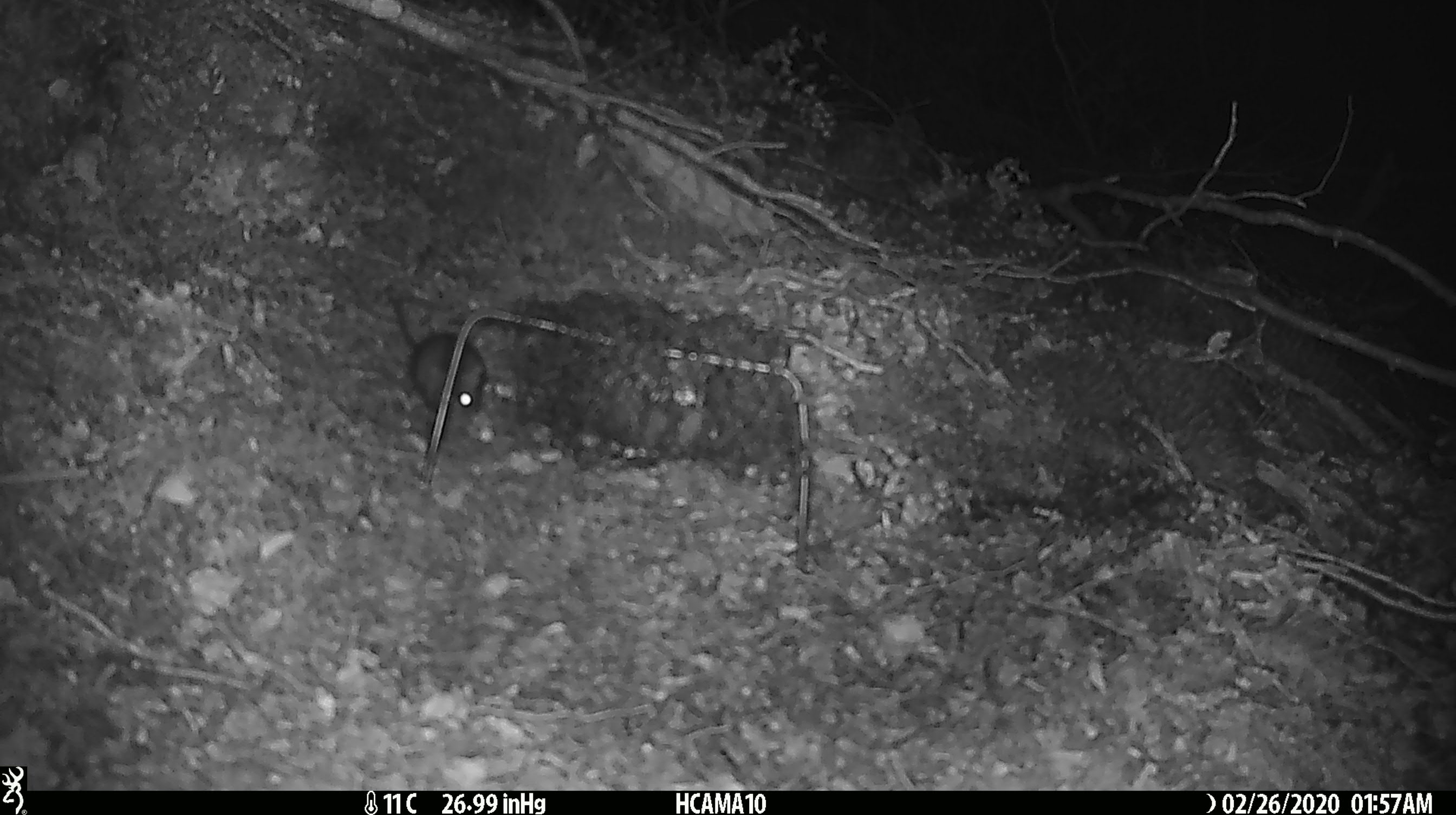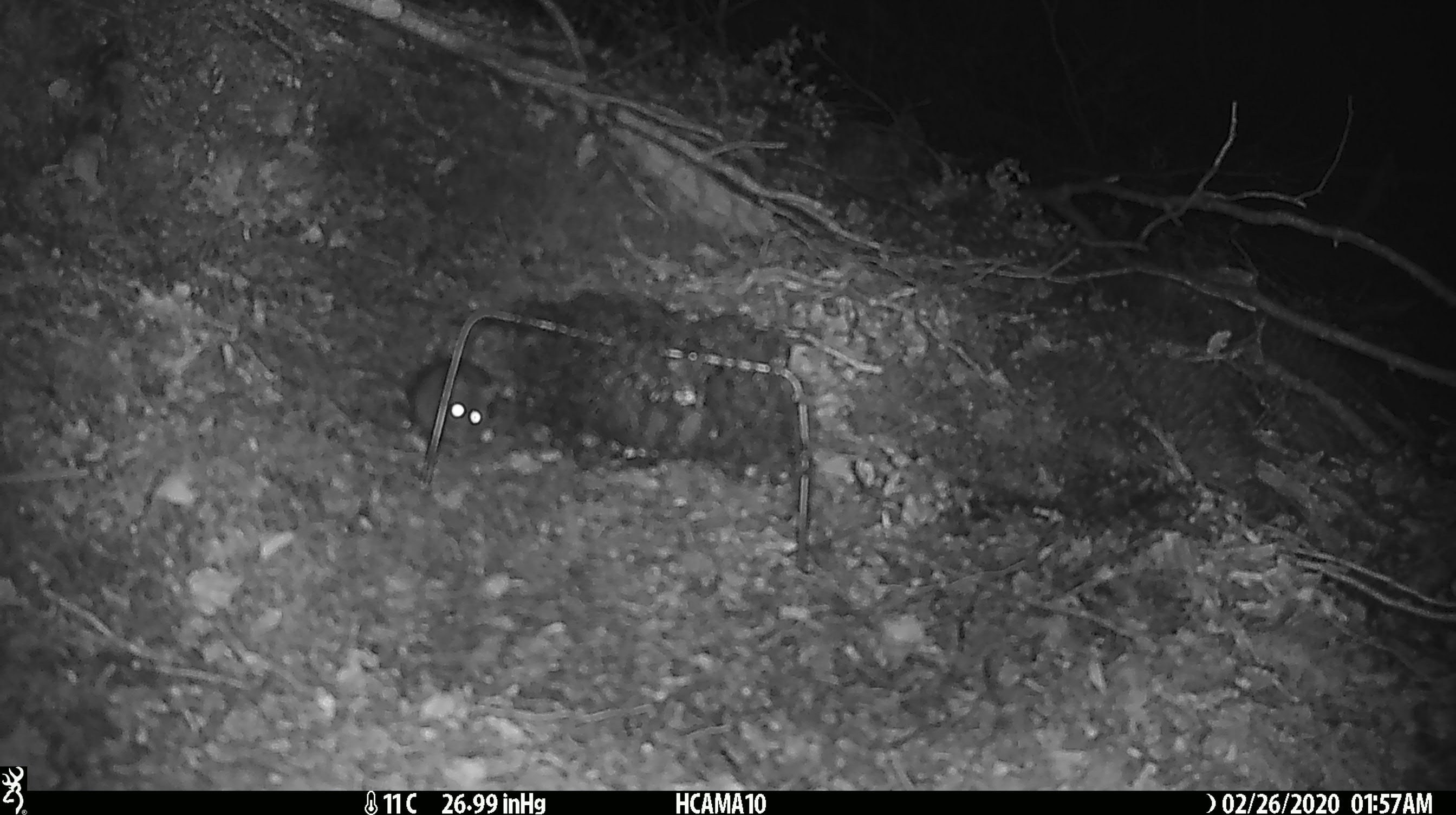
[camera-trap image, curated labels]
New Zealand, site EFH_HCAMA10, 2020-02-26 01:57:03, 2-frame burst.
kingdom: Animalia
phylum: Chordata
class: Mammalia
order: Rodentia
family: Muridae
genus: Mus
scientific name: Mus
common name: mouse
Mouse (Mus).